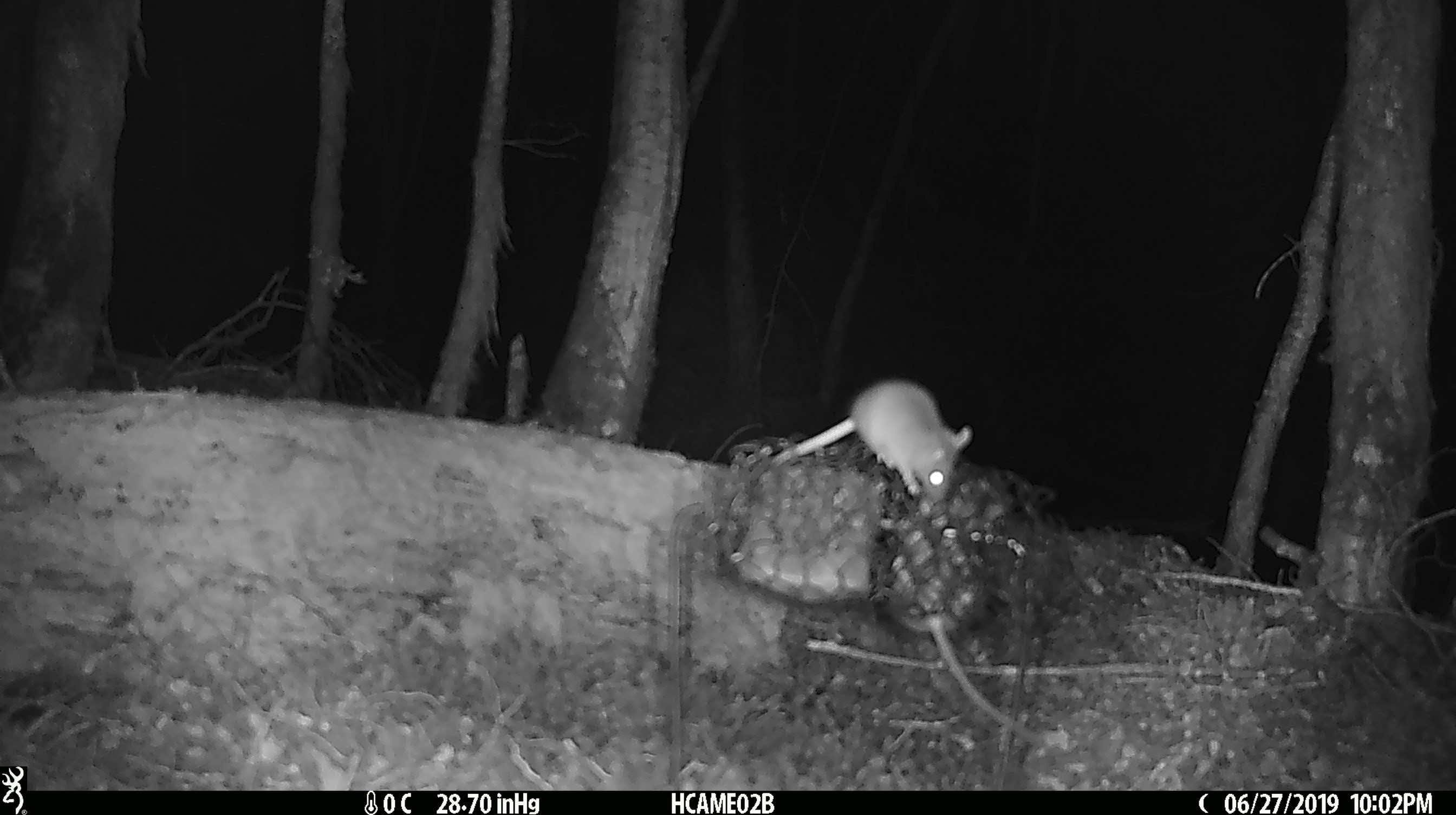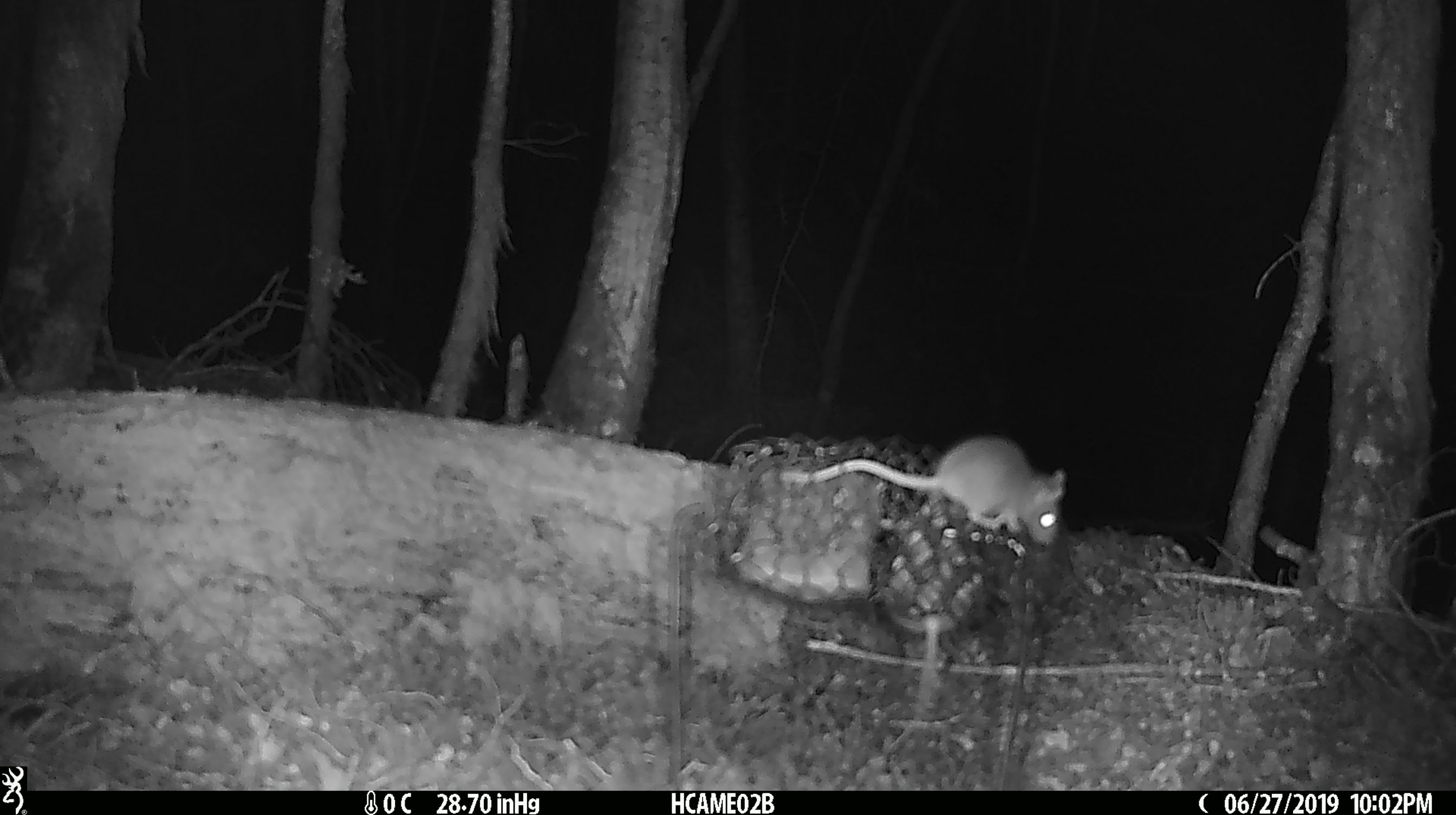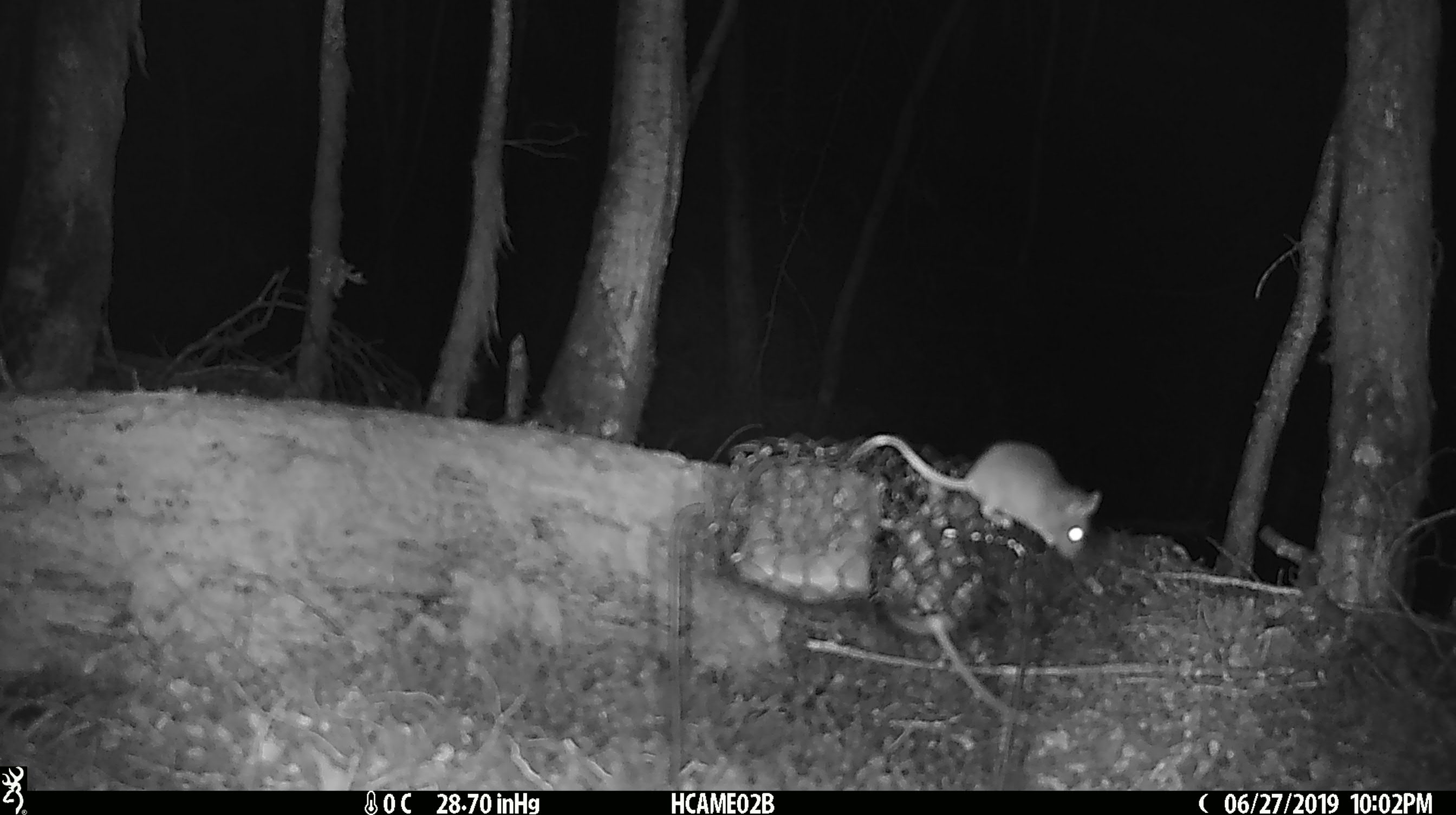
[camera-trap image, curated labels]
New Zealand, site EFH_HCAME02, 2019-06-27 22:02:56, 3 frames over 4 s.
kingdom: Animalia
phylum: Chordata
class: Mammalia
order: Rodentia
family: Muridae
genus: Mus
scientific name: Mus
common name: mouse